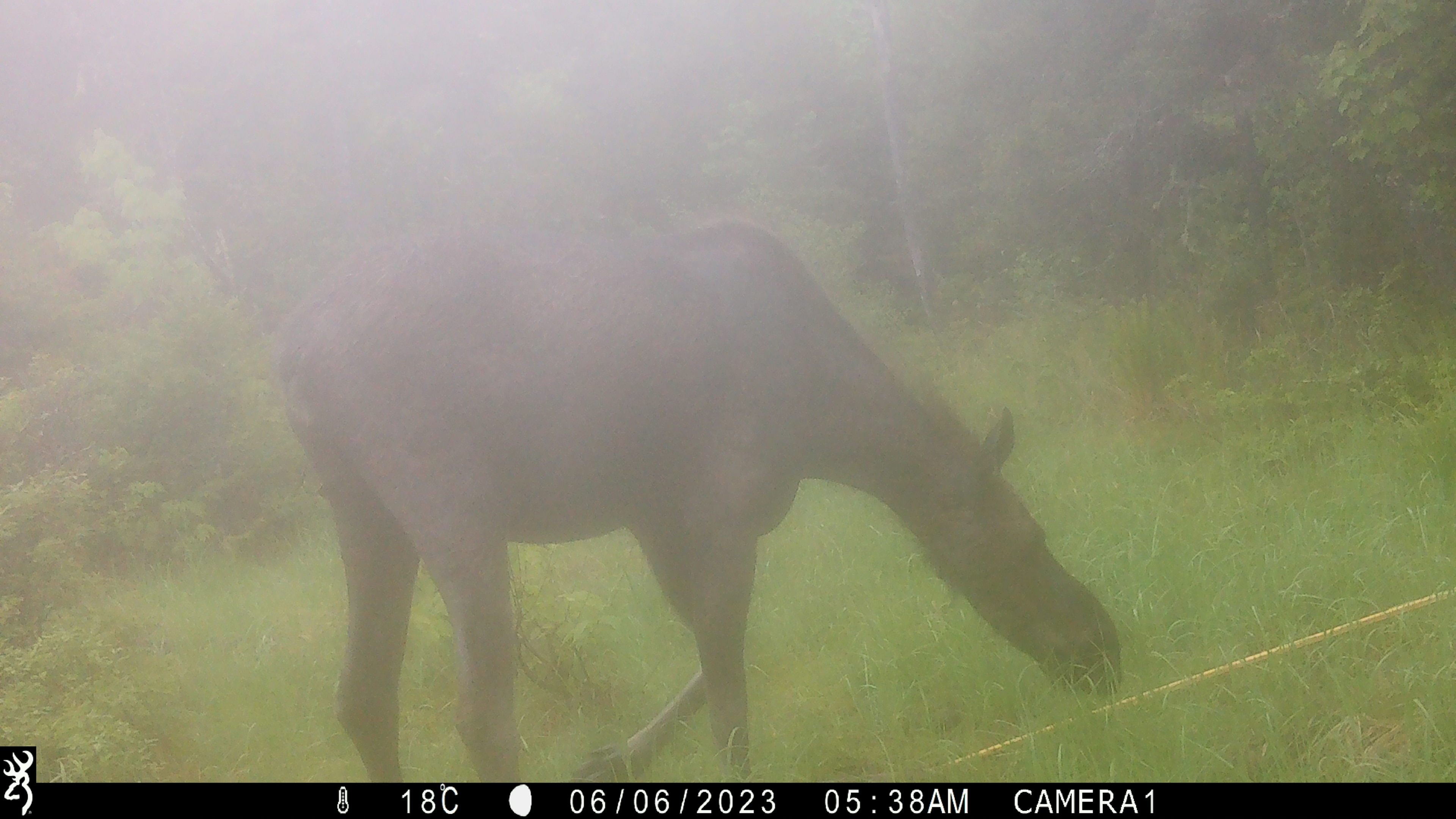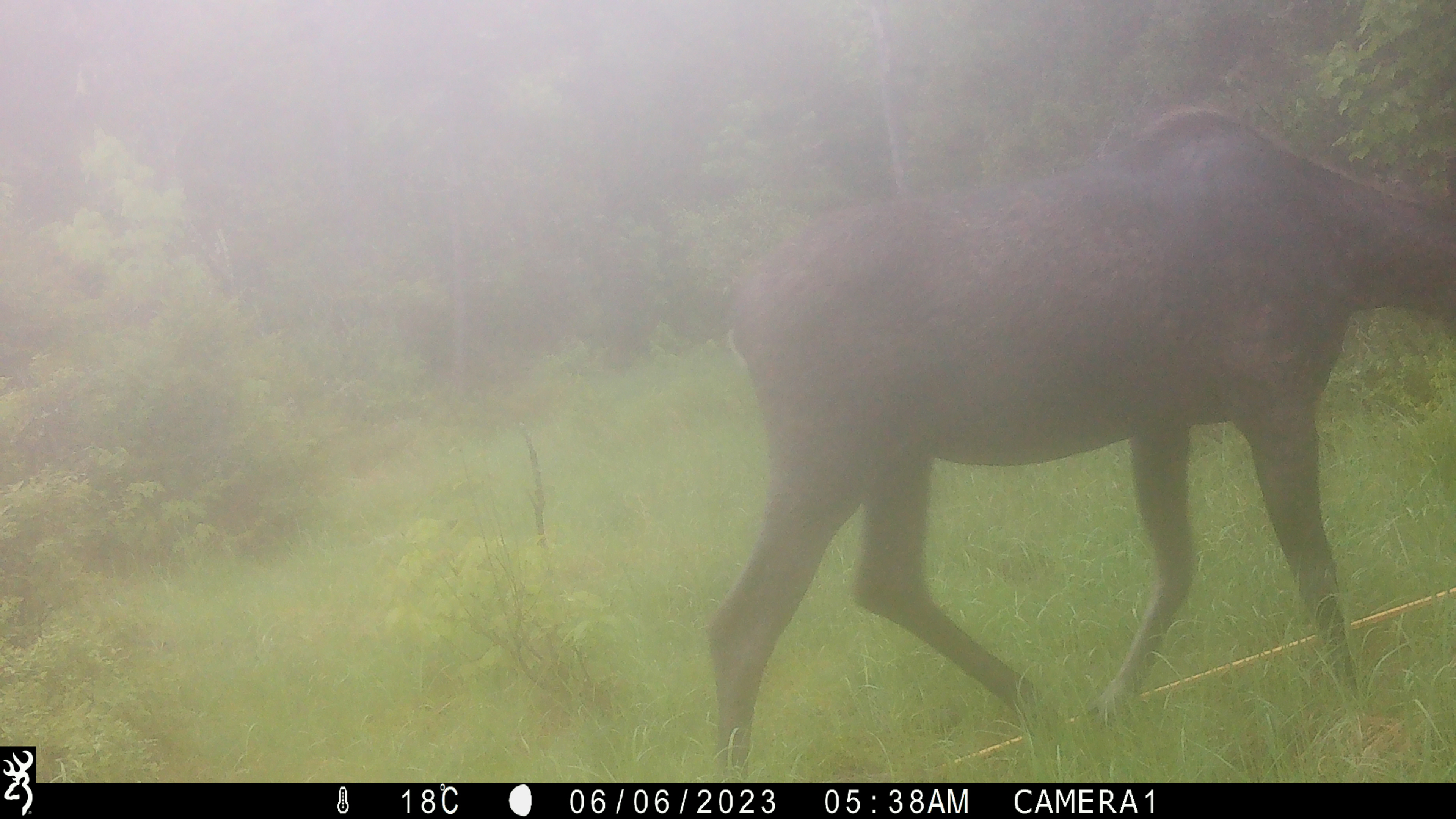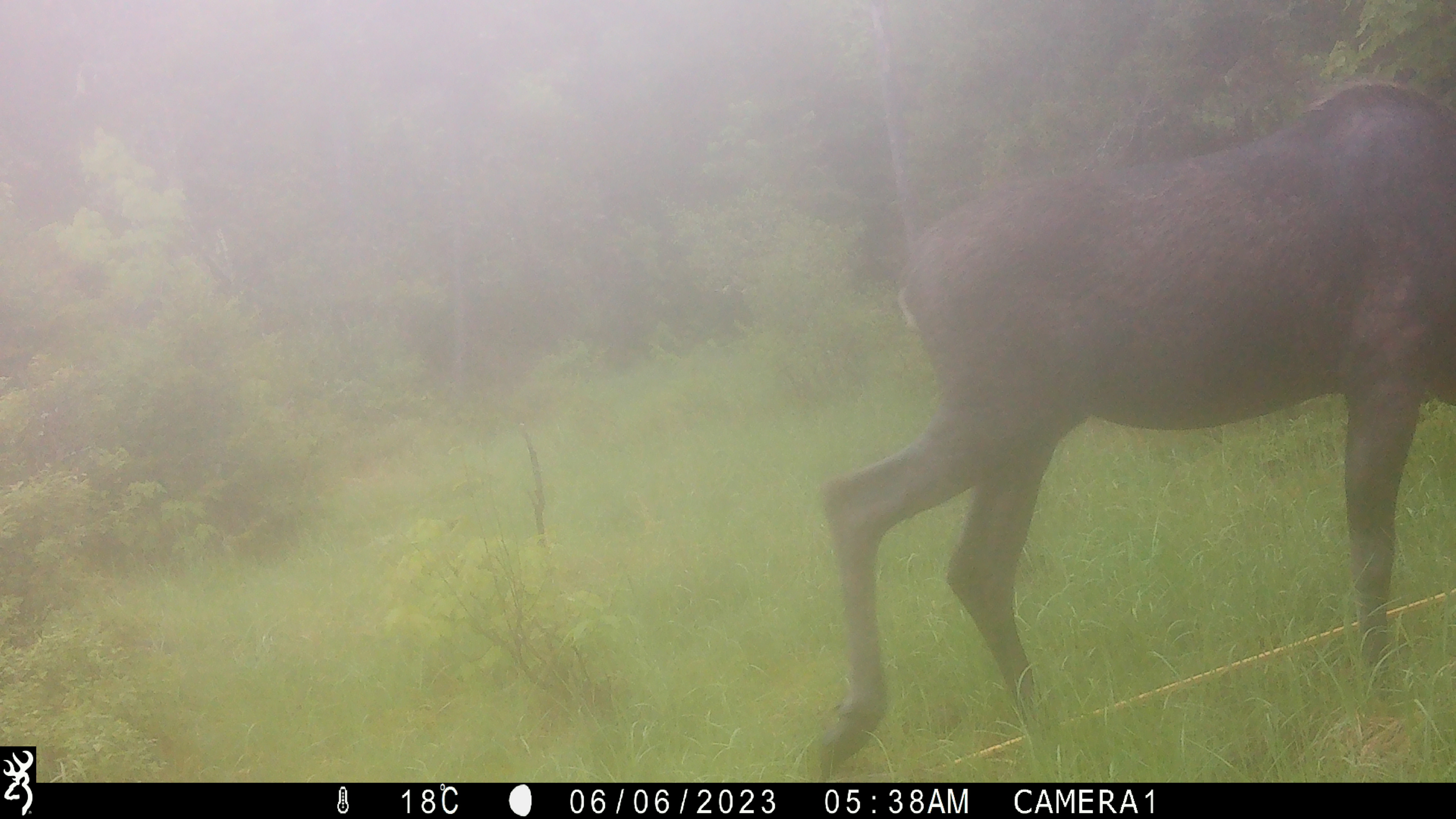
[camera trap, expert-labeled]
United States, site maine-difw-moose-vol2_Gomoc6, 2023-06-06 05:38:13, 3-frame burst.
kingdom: Animalia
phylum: Chordata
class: Mammalia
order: Artiodactyla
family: Cervidae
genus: Alces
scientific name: Alces alces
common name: moose